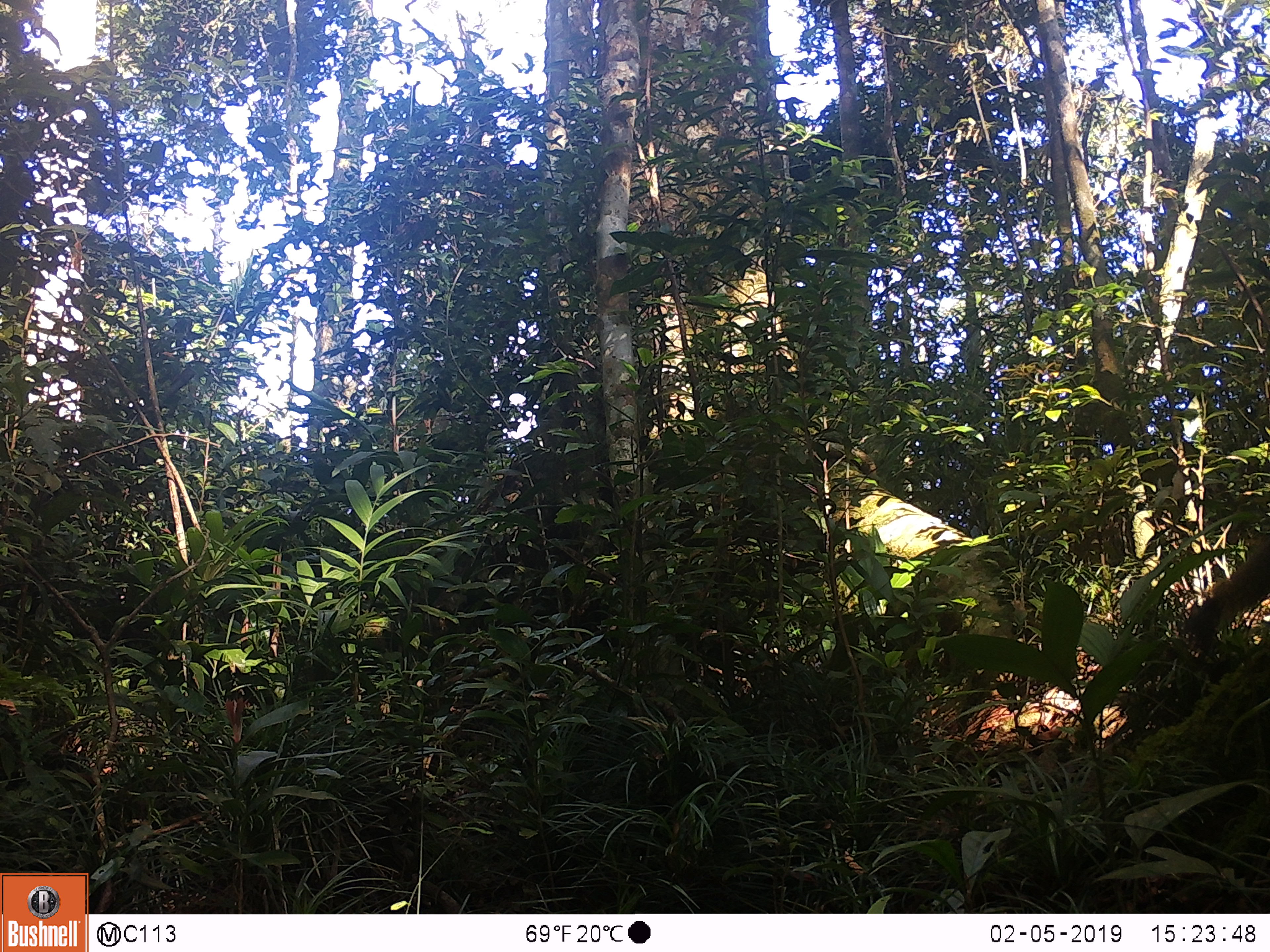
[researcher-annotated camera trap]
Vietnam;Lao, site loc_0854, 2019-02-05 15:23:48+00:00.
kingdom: Animalia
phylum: Chordata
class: Mammalia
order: Rodentia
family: Sciuridae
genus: Sciurus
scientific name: Sciurus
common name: squirrel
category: unidentified squirrel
Unidentified squirrel (squirrel) (Sciurus). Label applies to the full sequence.